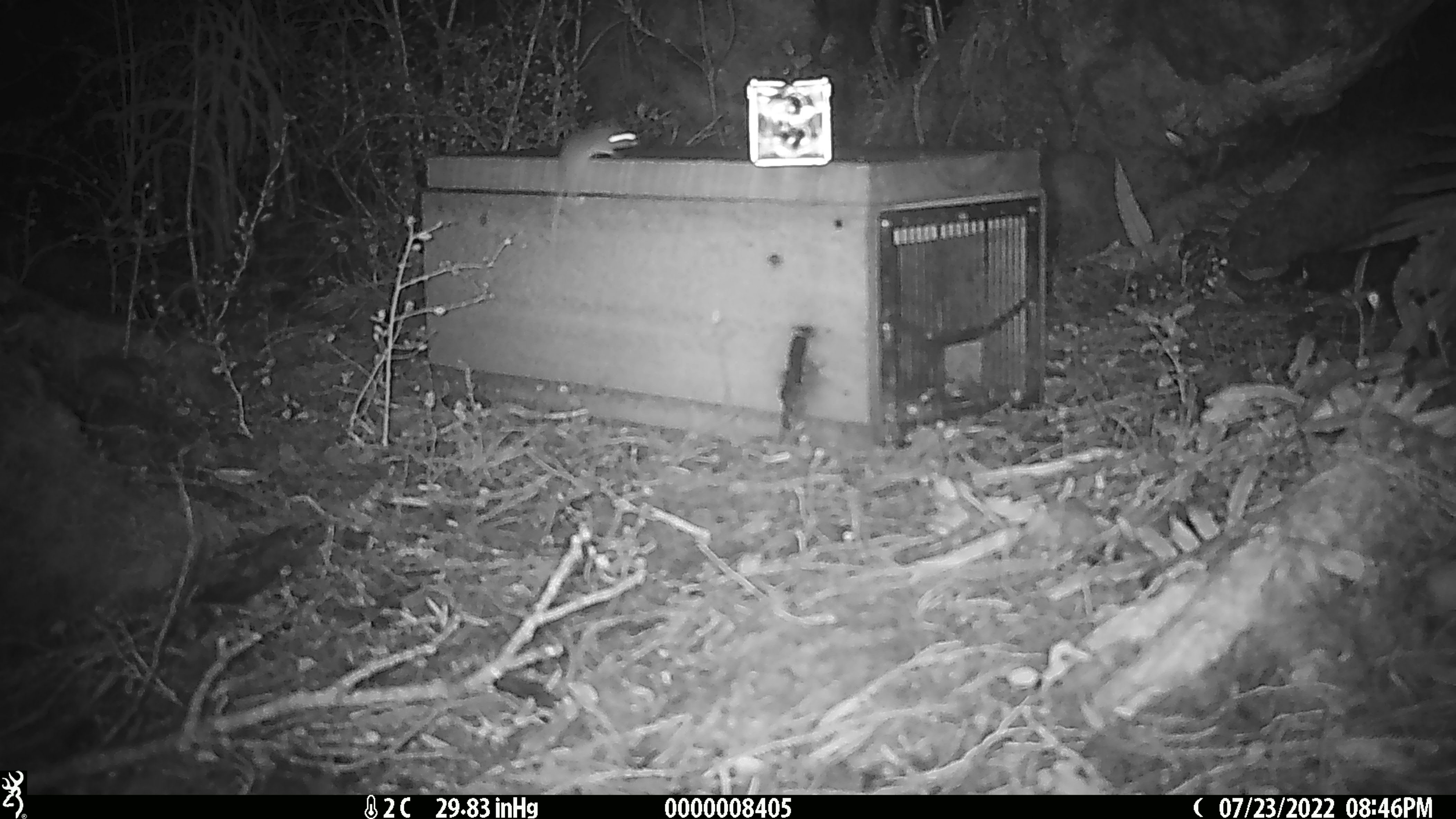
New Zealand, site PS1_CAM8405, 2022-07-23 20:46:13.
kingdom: Animalia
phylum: Chordata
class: Mammalia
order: Rodentia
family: Muridae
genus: Mus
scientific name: Mus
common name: mouse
Mouse (Mus).